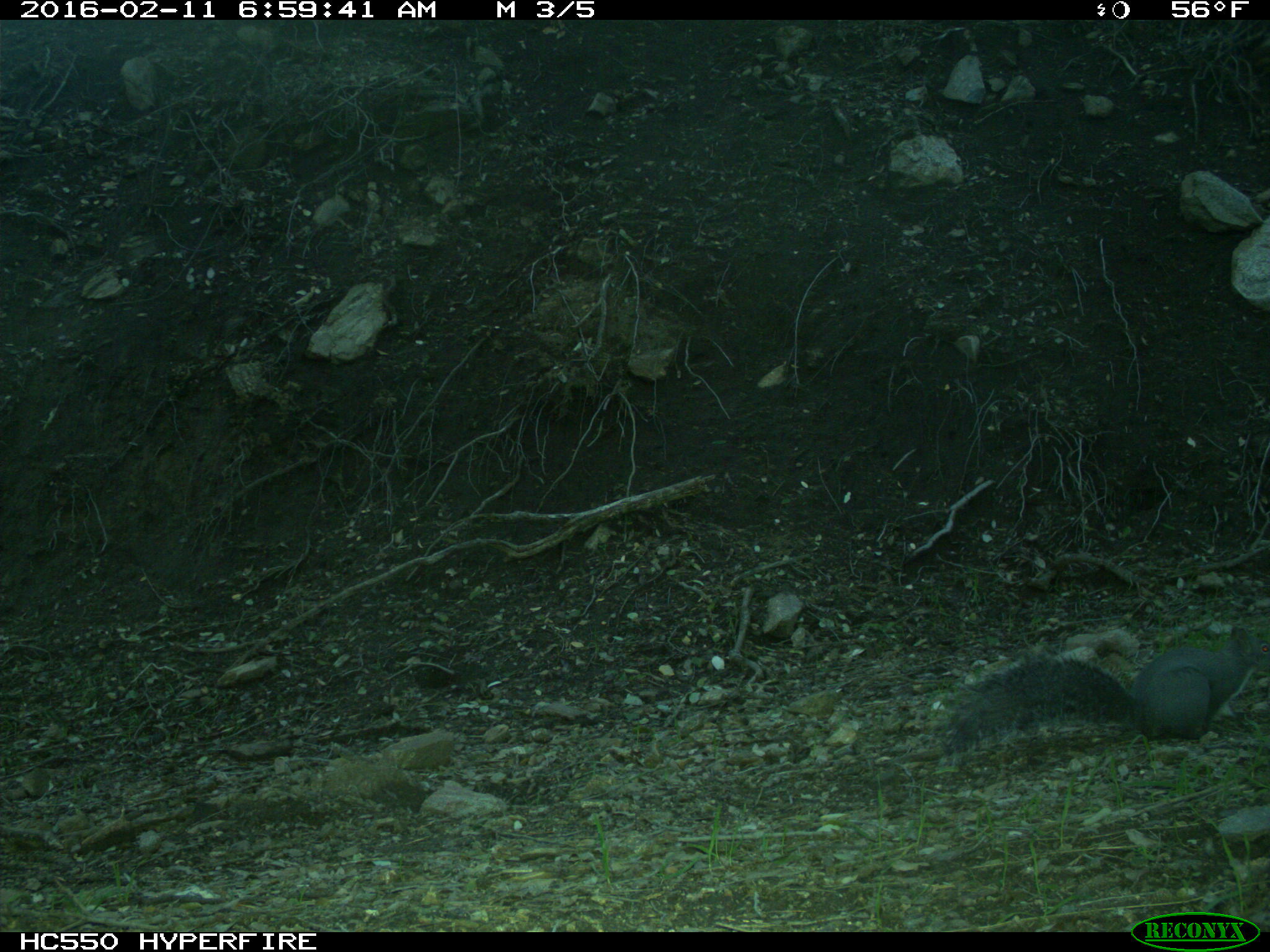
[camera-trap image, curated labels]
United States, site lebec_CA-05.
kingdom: Animalia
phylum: Chordata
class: Mammalia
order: Rodentia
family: Sciuridae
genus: Sciurus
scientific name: Sciurus carolinensis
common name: eastern gray squirrel